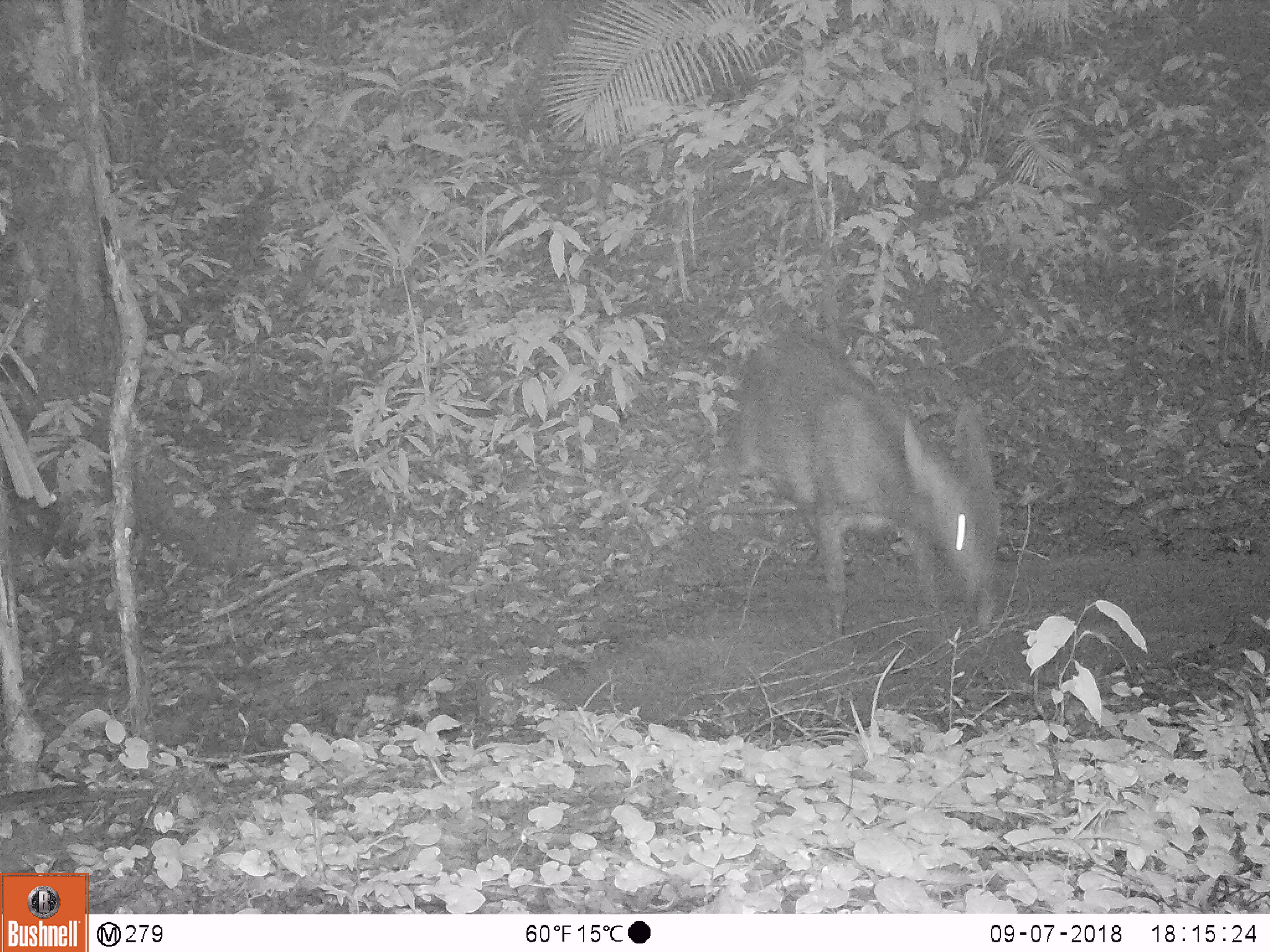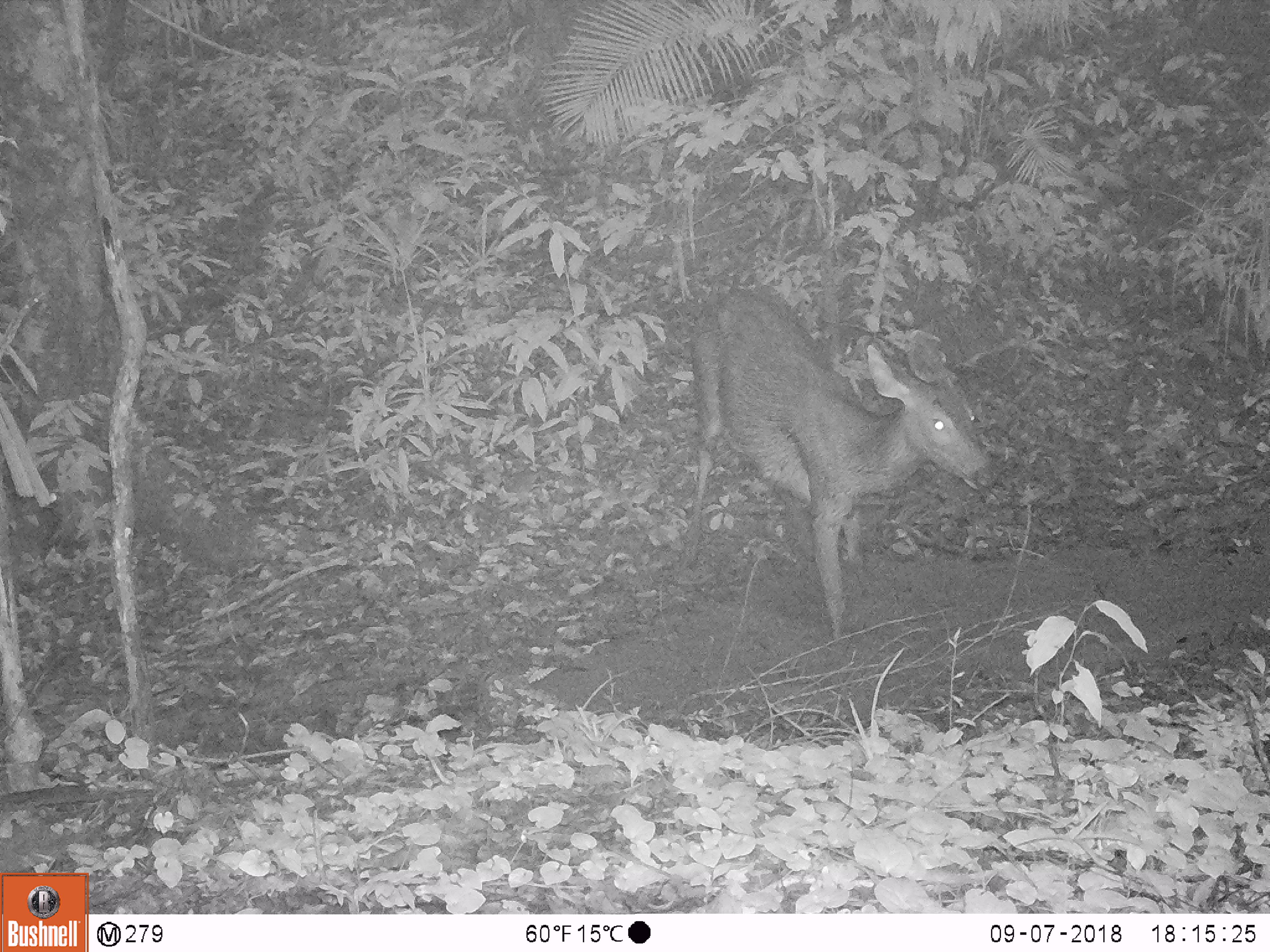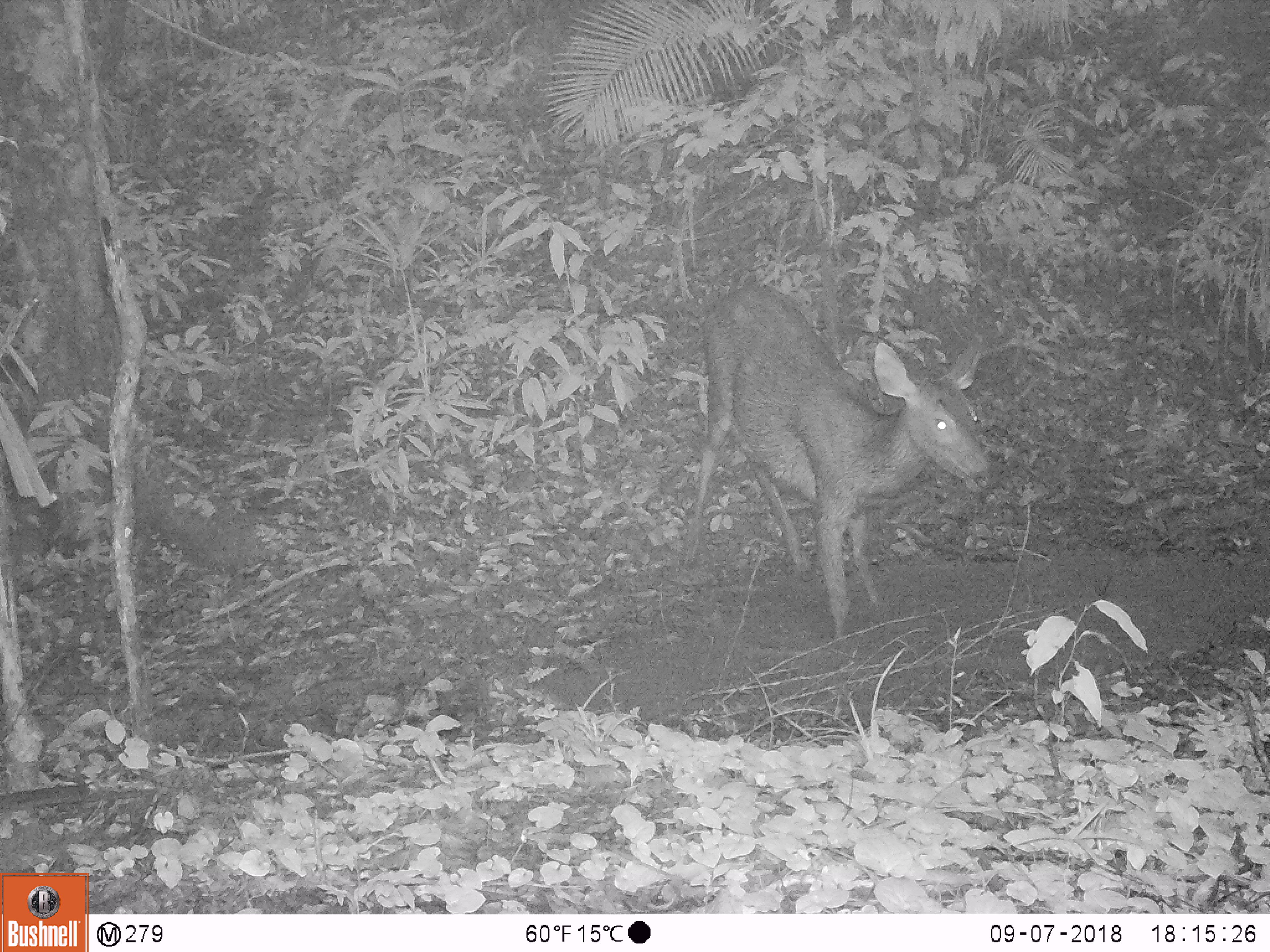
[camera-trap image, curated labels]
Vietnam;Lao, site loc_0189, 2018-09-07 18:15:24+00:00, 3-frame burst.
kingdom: Animalia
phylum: Chordata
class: Mammalia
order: Artiodactyla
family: Cervidae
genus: Rusa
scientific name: Rusa unicolor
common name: sambar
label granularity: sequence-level